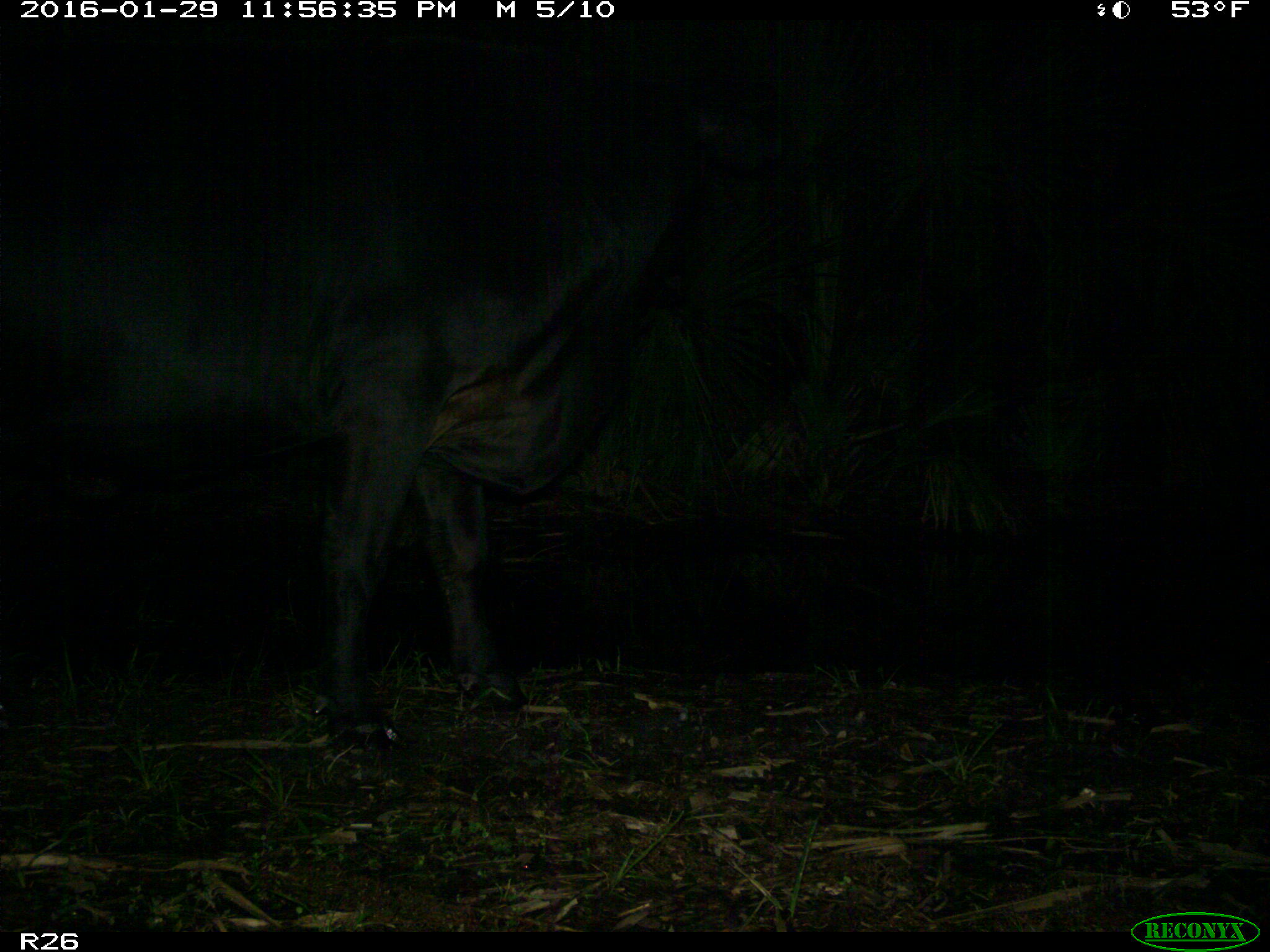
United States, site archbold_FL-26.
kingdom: Animalia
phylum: Chordata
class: Mammalia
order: Artiodactyla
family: Bovidae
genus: Bos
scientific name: Bos taurus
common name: domestic cow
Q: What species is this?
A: Bos taurus (domestic cow).